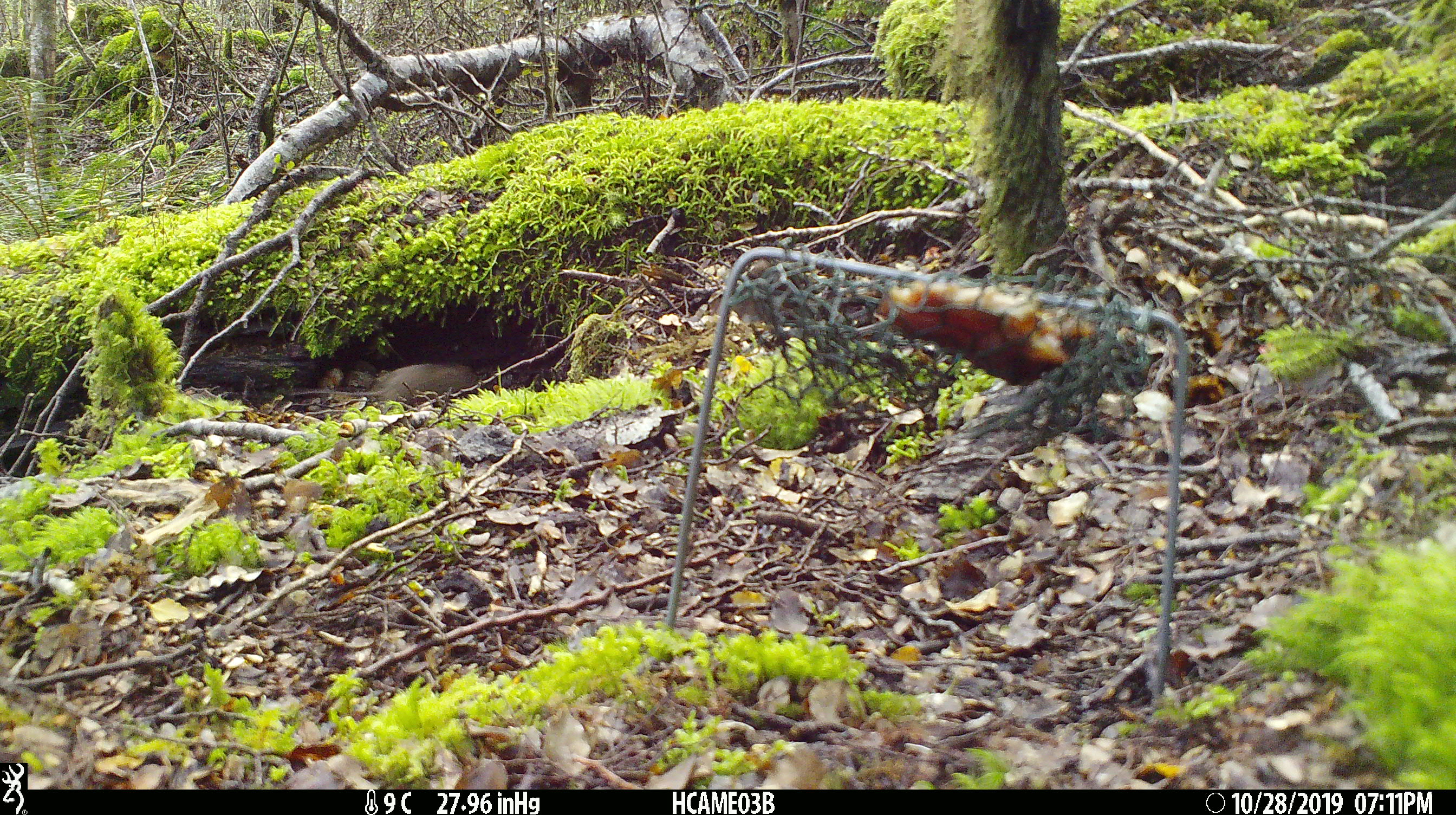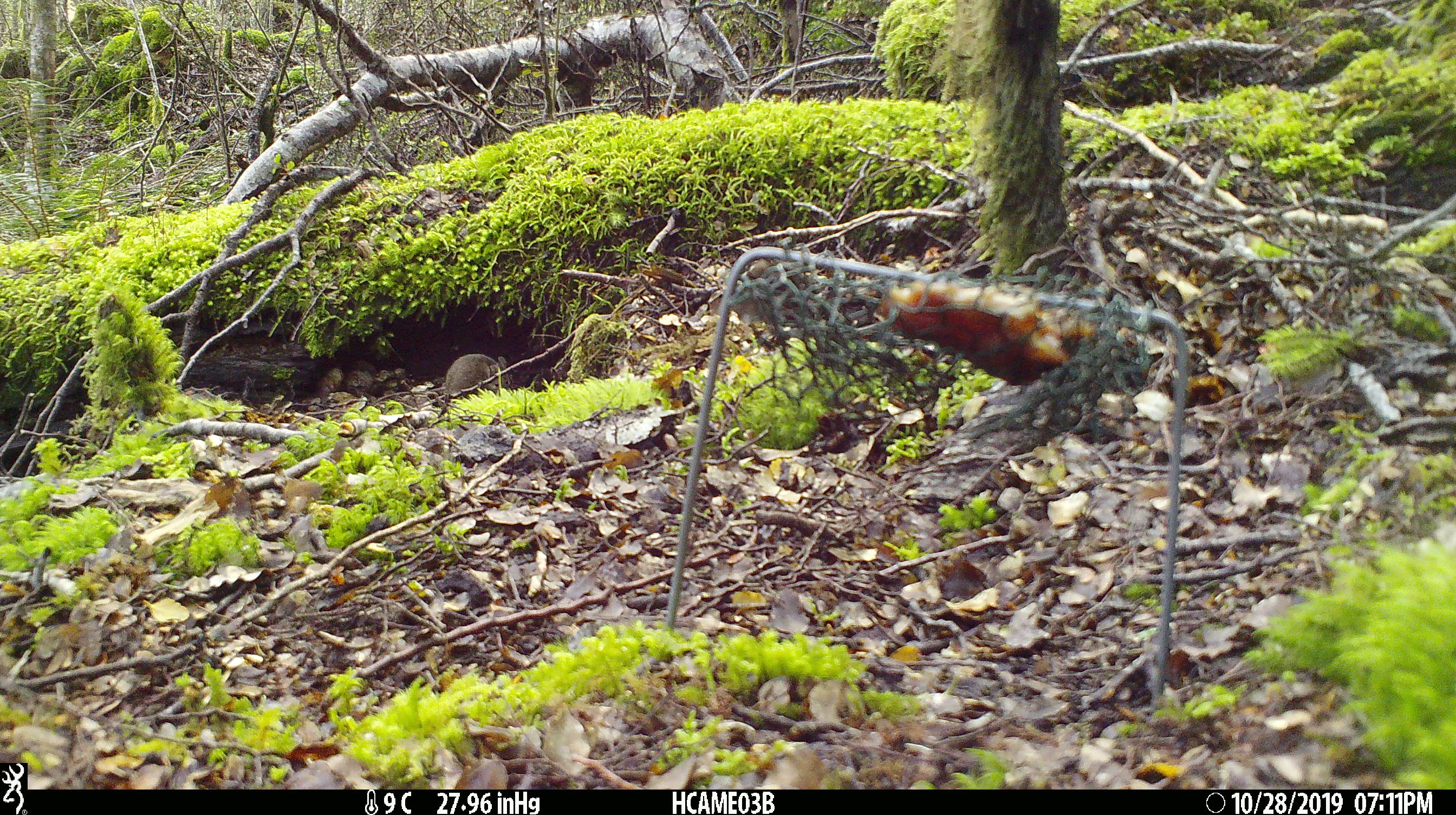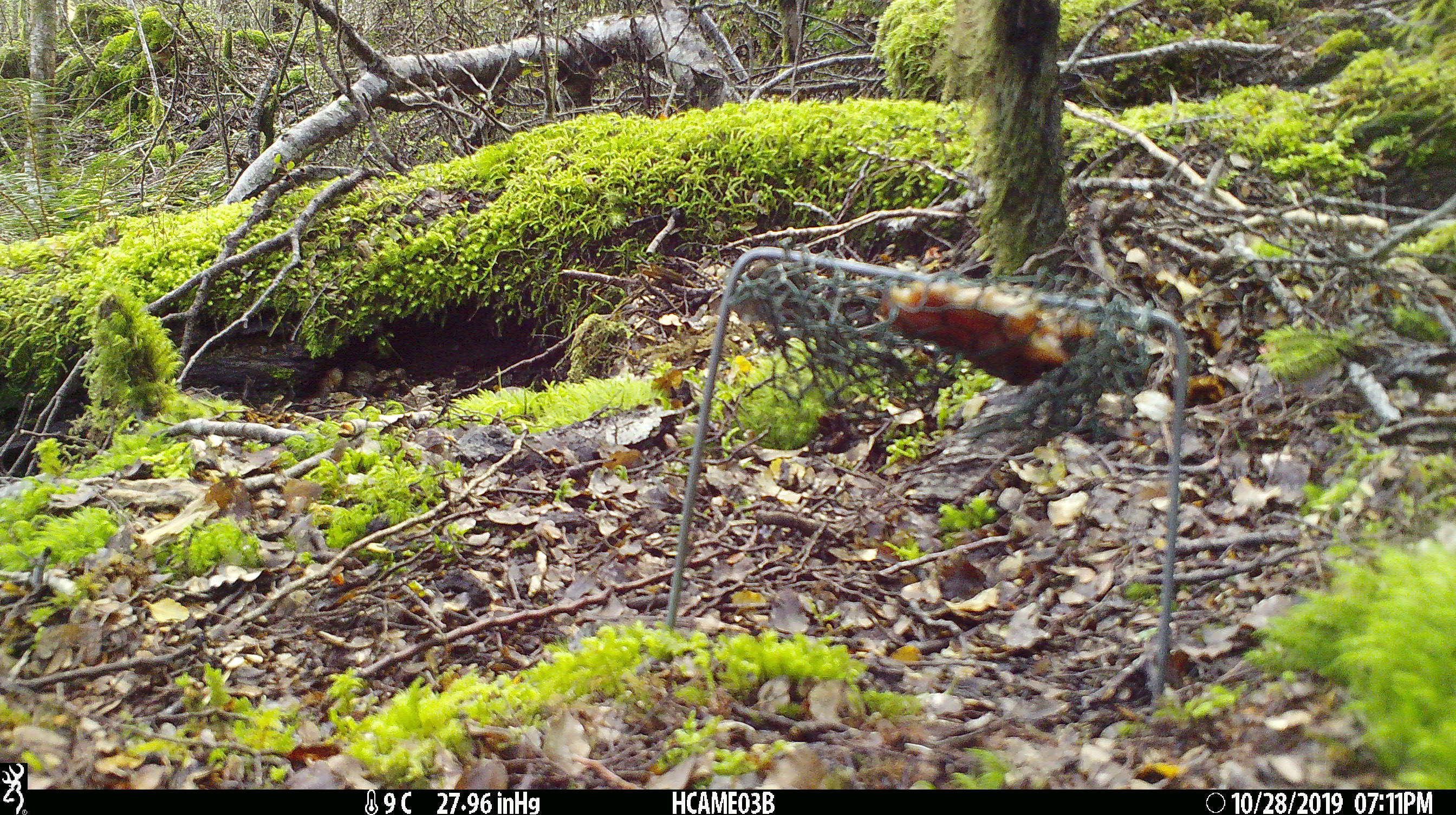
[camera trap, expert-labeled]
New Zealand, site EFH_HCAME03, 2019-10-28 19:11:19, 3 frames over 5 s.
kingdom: Animalia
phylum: Chordata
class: Mammalia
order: Rodentia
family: Muridae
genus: Mus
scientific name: Mus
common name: mouse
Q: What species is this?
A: Mouse (Mus).